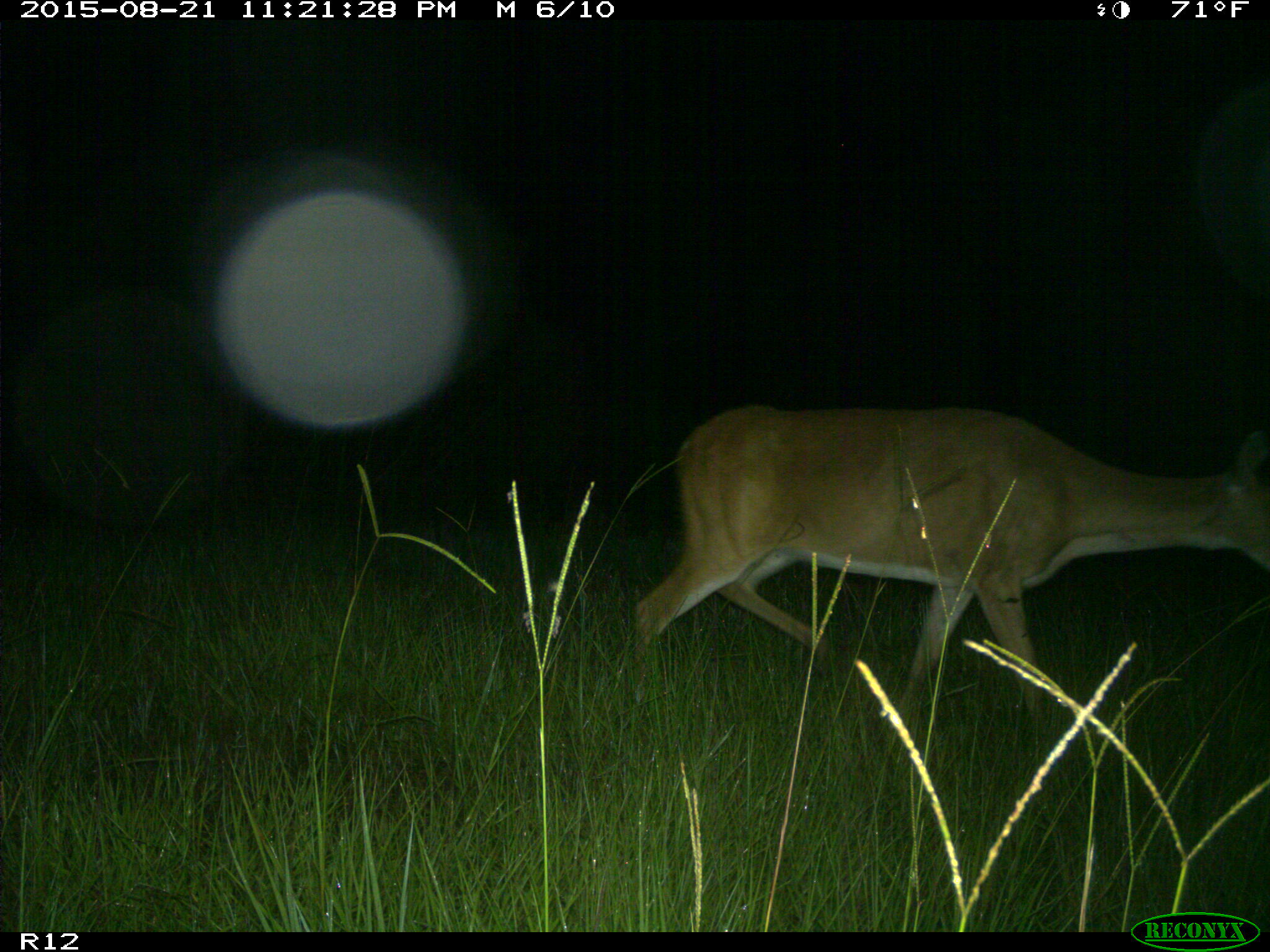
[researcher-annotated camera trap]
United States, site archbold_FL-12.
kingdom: Animalia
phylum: Chordata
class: Mammalia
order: Artiodactyla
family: Cervidae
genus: Odocoileus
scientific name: Odocoileus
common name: deer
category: unidentified deer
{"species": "unidentified deer (deer) (Odocoileus)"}